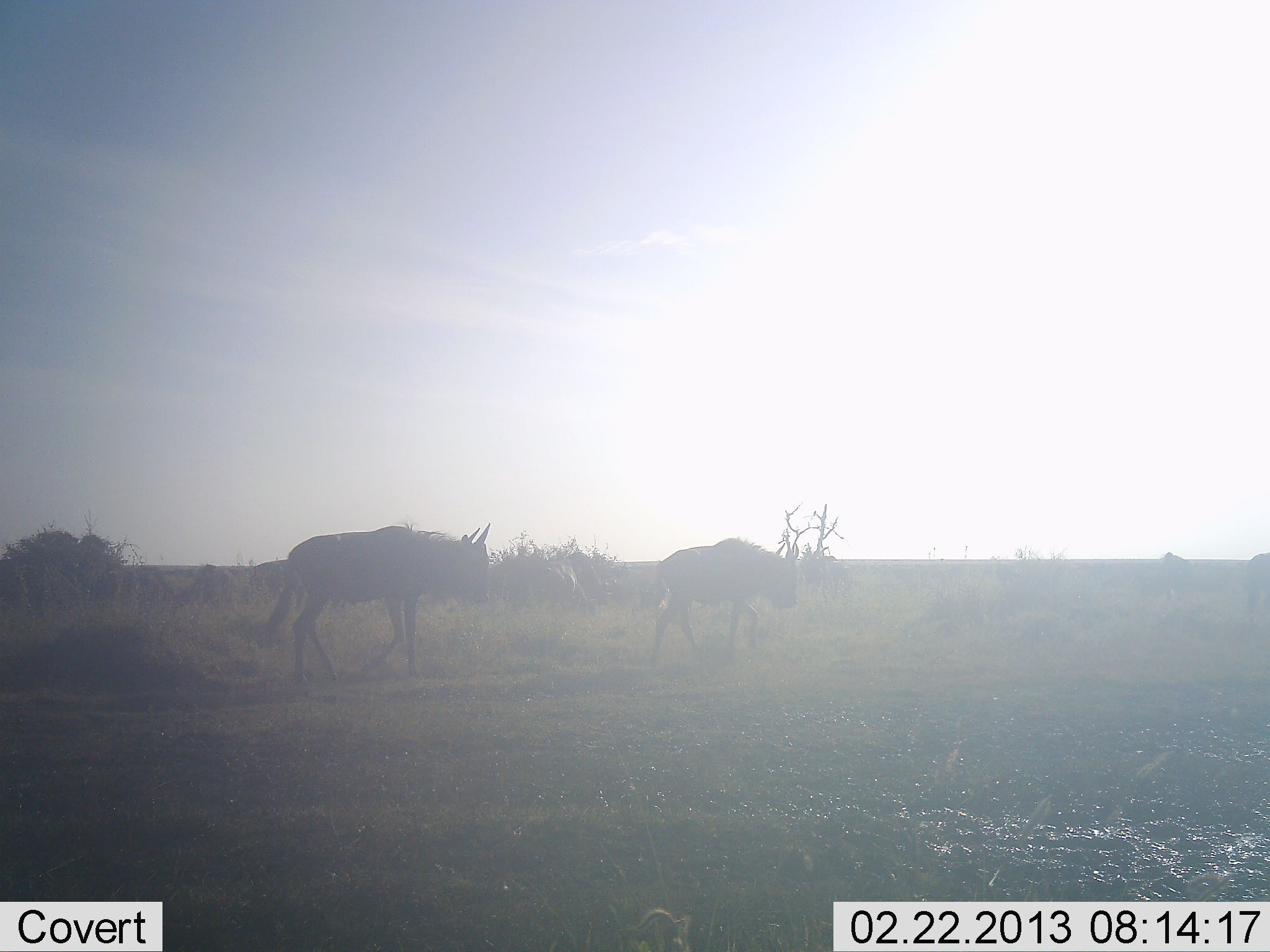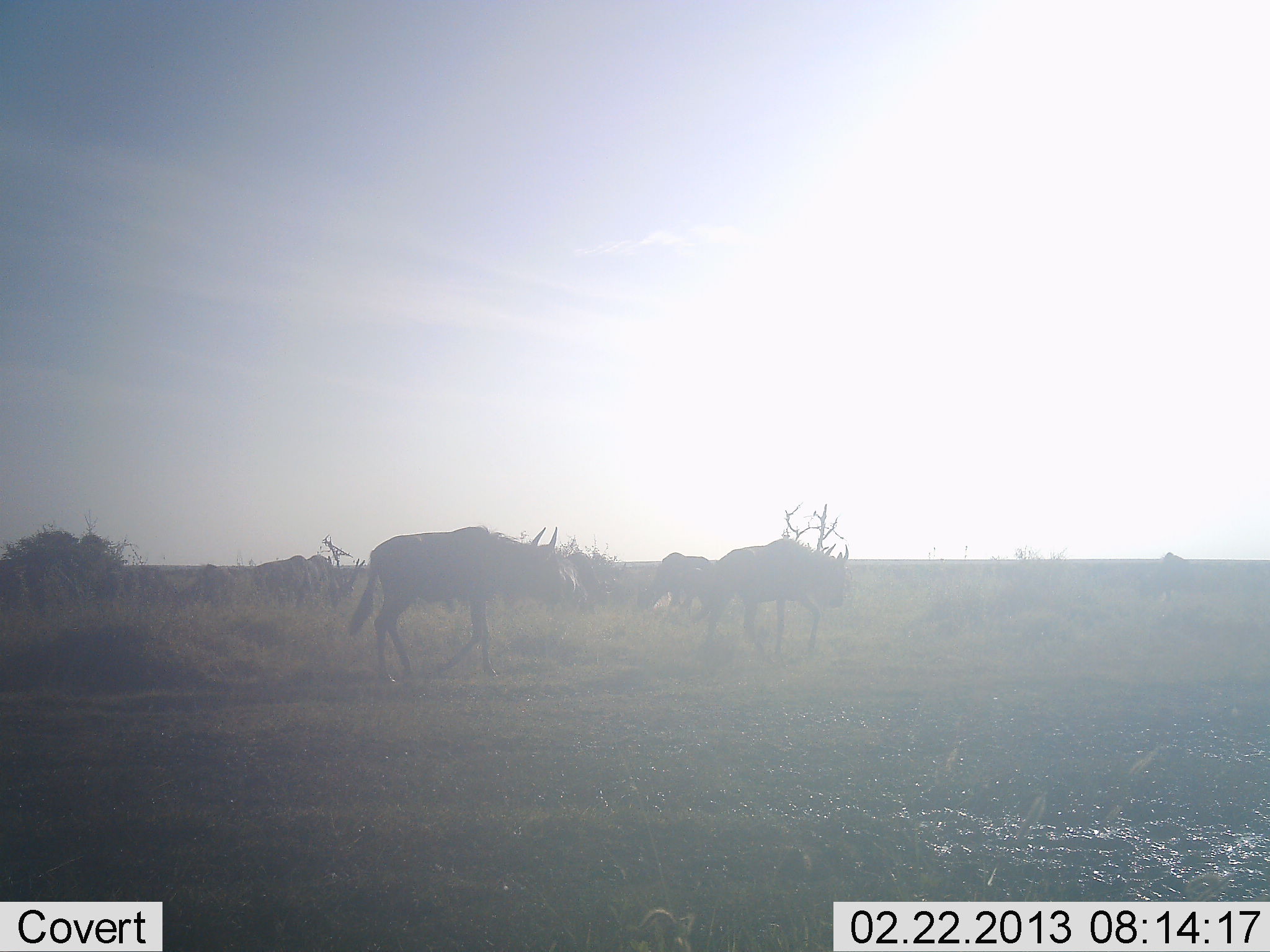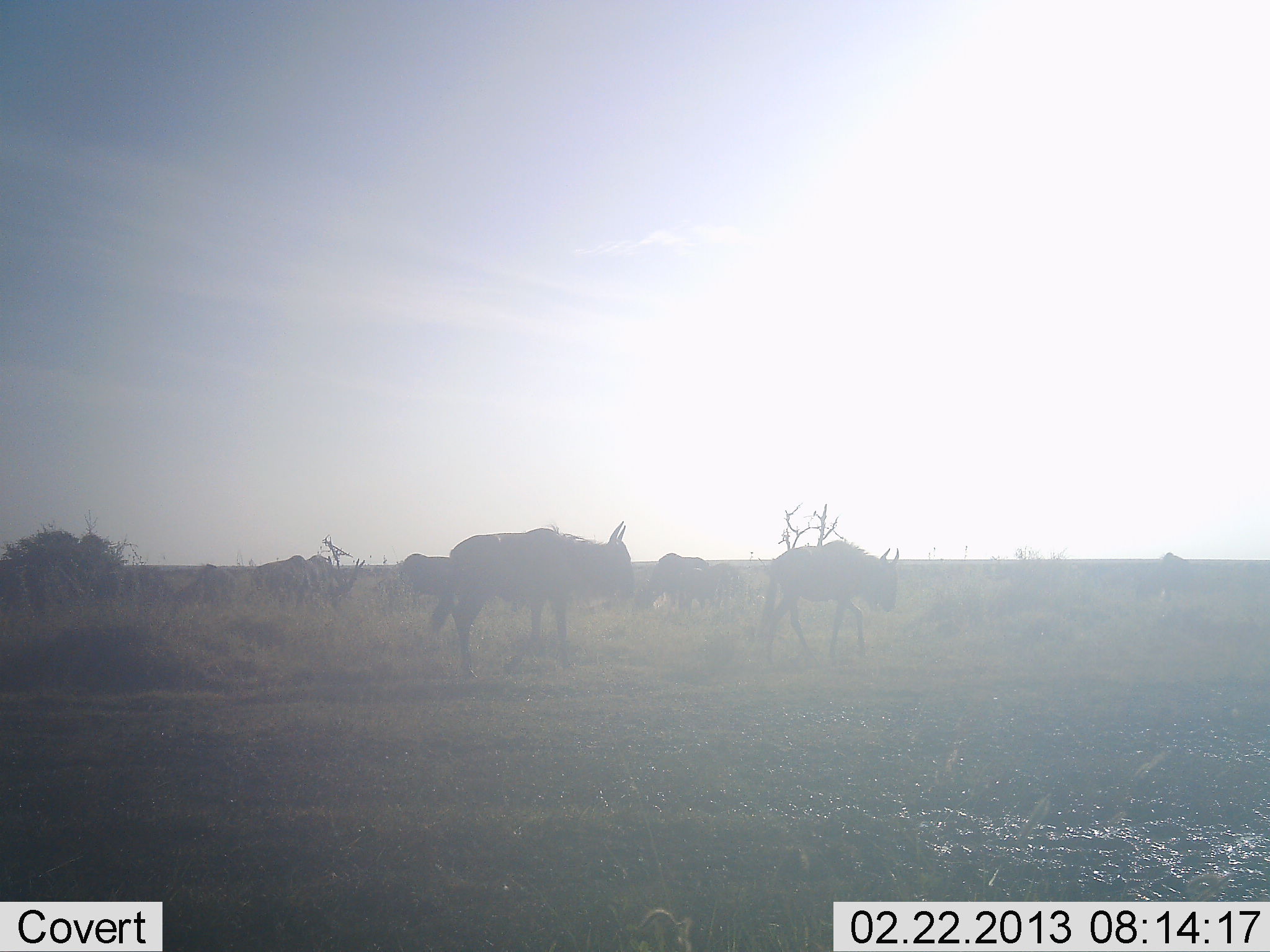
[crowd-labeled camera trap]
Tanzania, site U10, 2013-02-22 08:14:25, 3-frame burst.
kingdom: Animalia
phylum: Chordata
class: Mammalia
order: Artiodactyla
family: Bovidae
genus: Connochaetes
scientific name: Connochaetes taurinus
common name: blue wildebeest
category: wildebeest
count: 4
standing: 15%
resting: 0%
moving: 100%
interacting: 5%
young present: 0%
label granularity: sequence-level